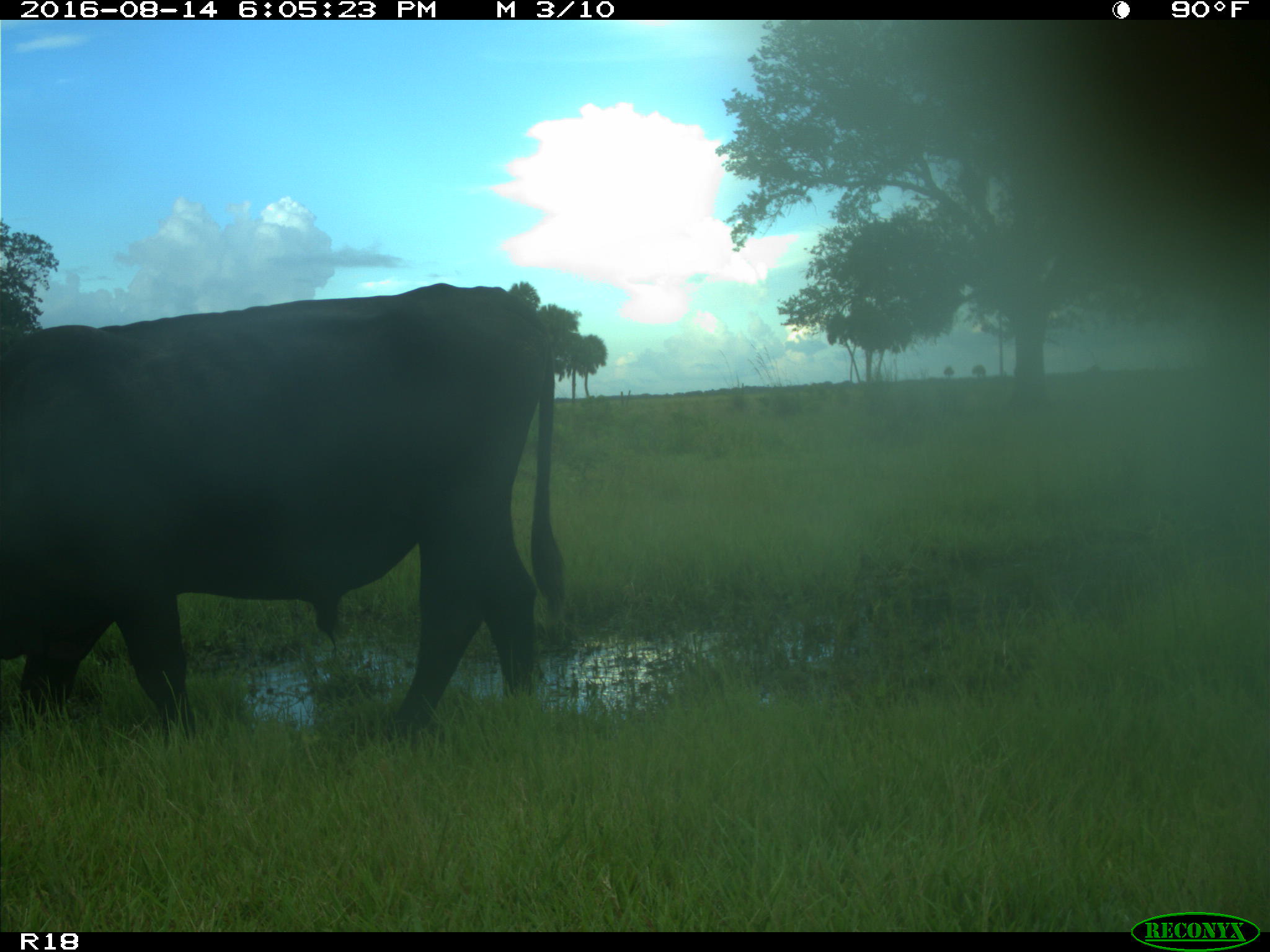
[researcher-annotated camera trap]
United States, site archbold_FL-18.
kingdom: Animalia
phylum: Chordata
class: Mammalia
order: Artiodactyla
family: Bovidae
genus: Bos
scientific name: Bos taurus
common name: domestic cow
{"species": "Bos taurus (domestic cow)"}